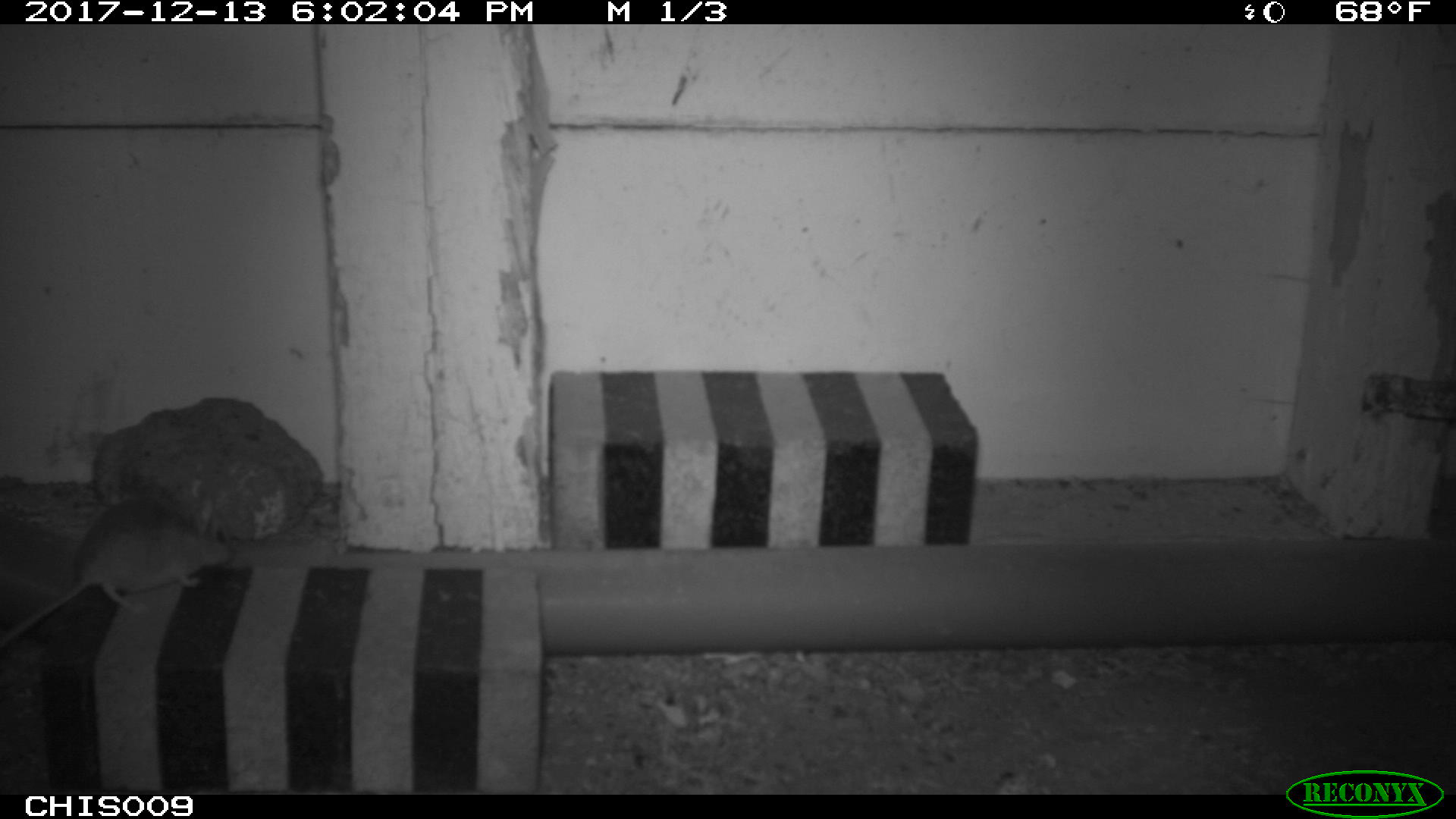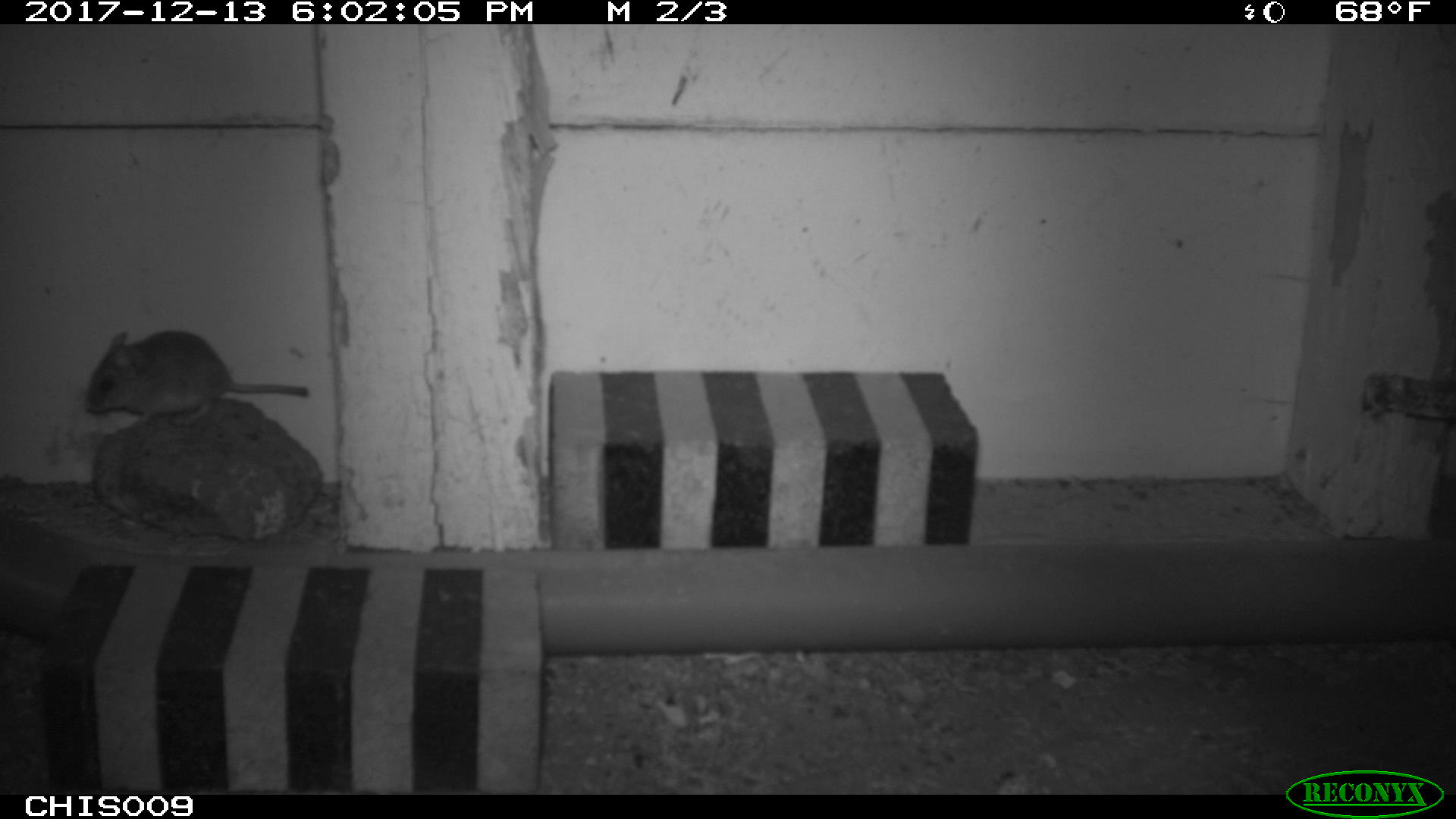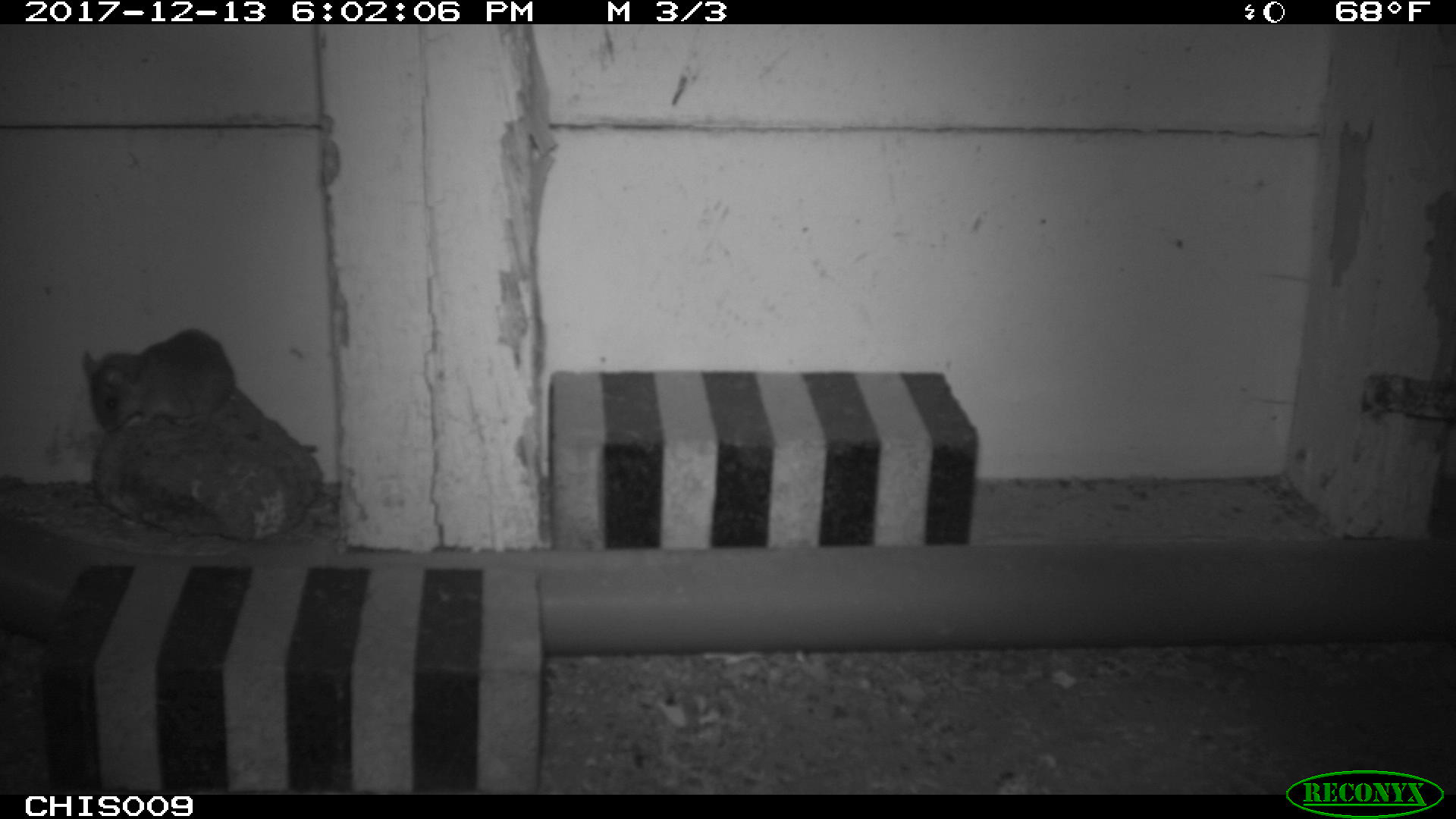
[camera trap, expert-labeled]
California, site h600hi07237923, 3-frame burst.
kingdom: Animalia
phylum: Chordata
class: Mammalia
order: Rodentia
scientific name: Rodentia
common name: rodent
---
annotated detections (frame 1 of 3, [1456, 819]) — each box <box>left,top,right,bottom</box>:
rodent: <box>0,499,234,647</box>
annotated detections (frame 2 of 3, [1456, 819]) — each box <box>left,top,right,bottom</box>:
rodent: <box>85,330,309,428</box>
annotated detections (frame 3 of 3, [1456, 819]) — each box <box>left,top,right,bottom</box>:
rodent: <box>81,327,234,432</box>